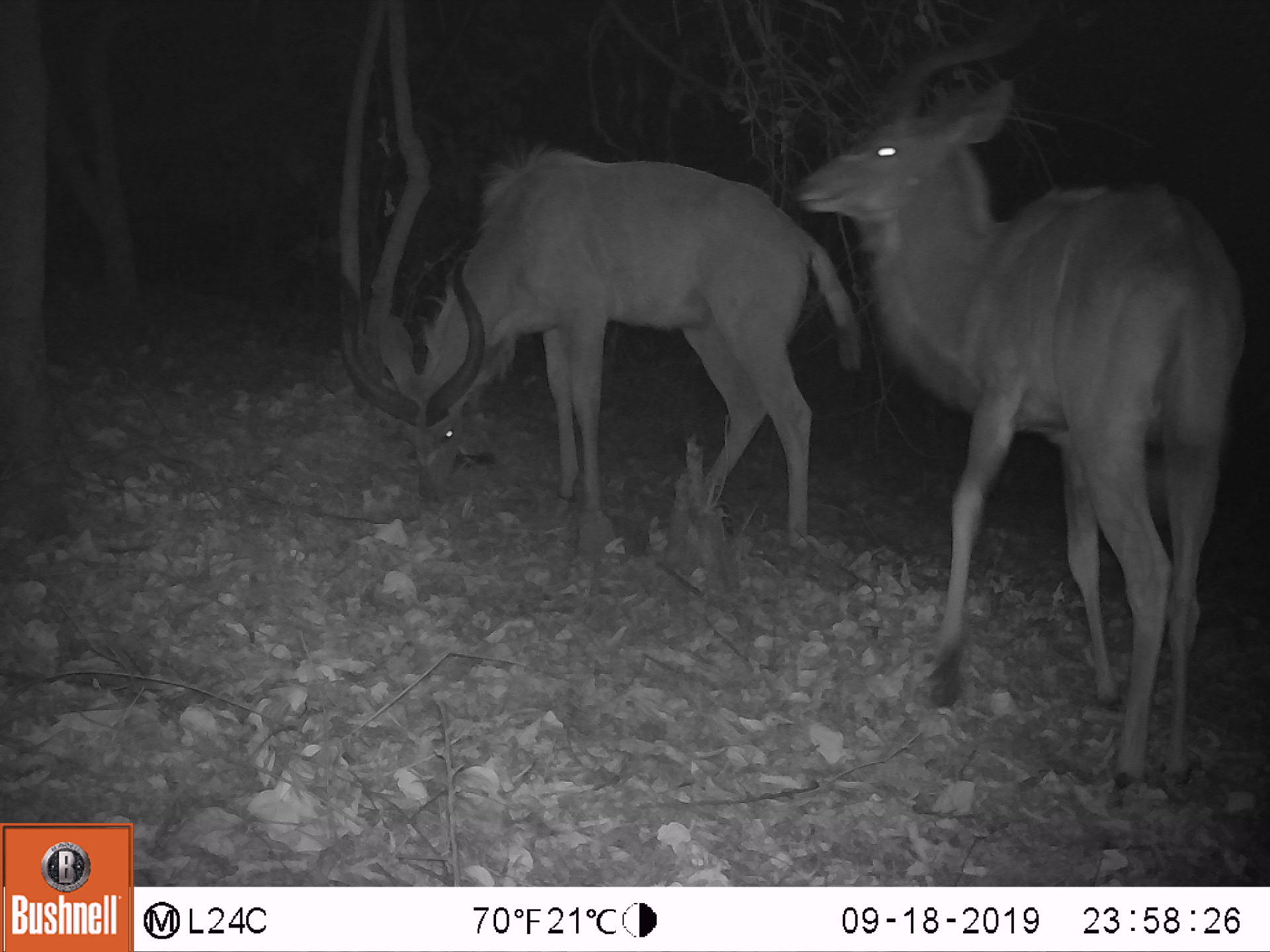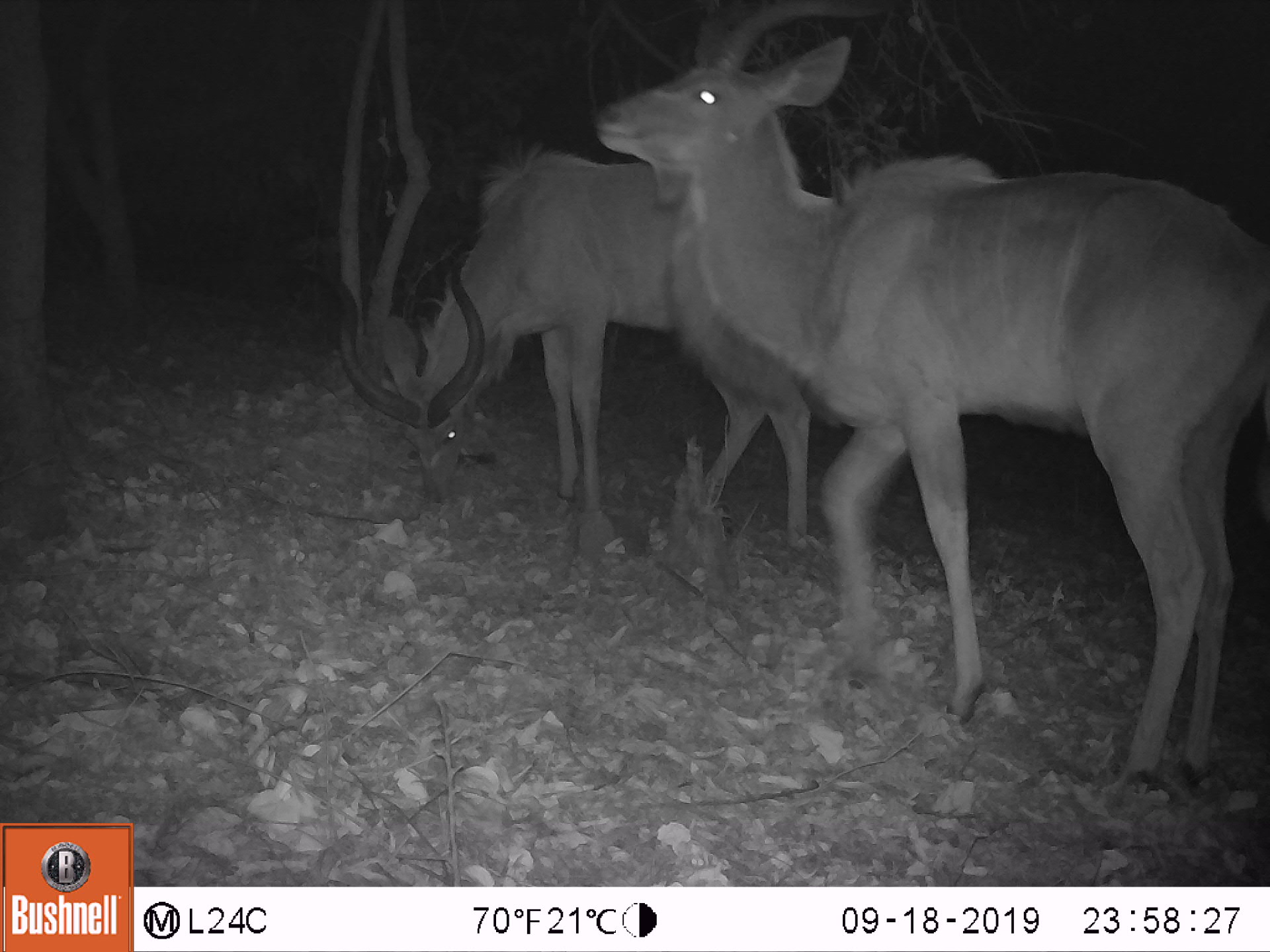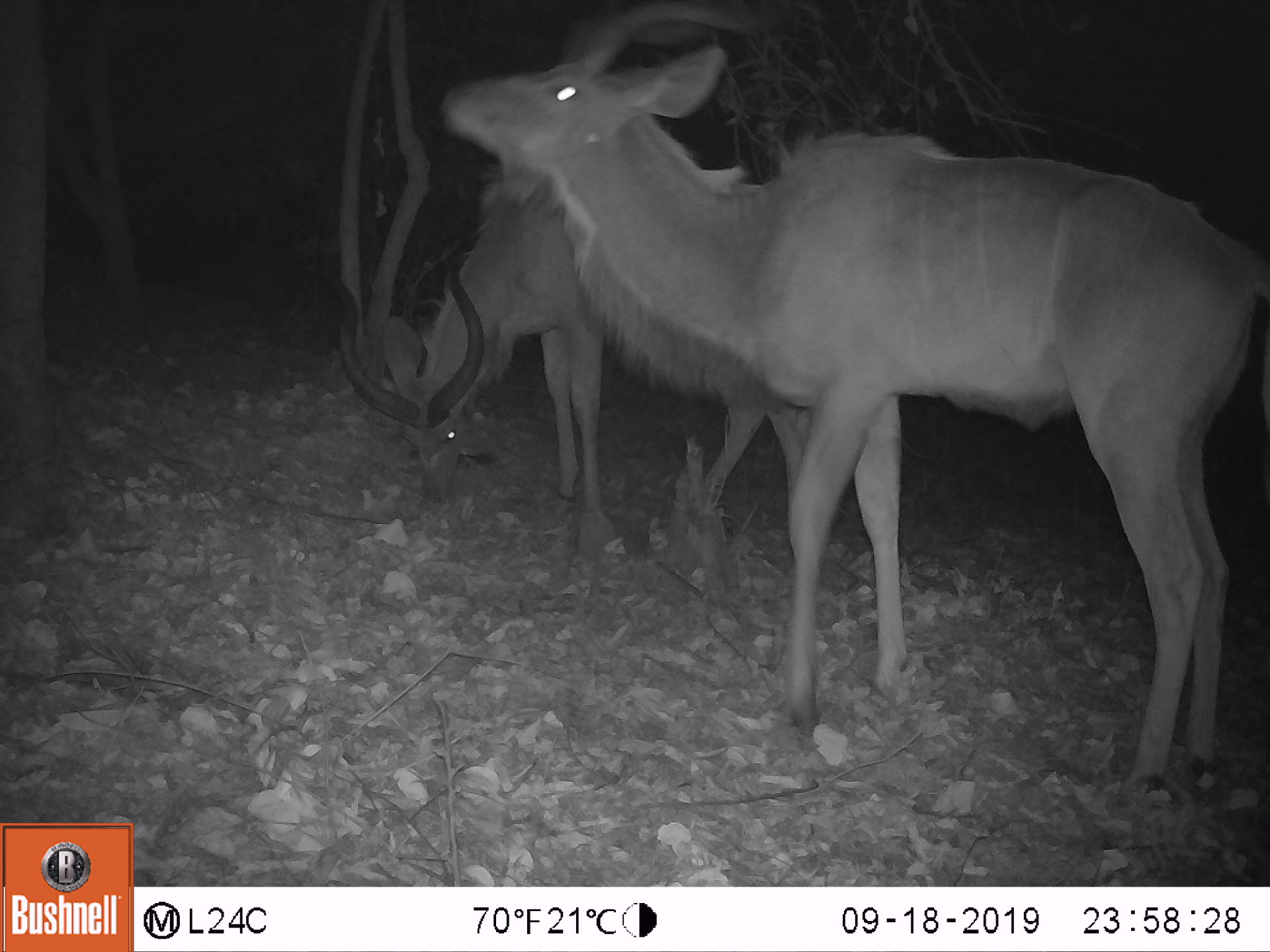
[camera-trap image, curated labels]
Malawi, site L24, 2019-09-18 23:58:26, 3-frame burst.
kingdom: Animalia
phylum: Chordata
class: Mammalia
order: Artiodactyla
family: Bovidae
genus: Tragelaphus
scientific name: Tragelaphus strepsiceros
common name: greater kudu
Greater kudu (Tragelaphus strepsiceros), count 2.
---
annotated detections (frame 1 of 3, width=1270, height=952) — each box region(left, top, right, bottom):
greater kudu: region(791, 10, 1255, 792); region(337, 143, 833, 523)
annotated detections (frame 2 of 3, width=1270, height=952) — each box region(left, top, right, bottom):
greater kudu: region(588, 8, 1262, 751); region(332, 155, 708, 508)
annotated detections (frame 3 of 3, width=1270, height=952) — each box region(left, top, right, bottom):
greater kudu: region(440, 5, 1262, 794); region(298, 219, 609, 547)